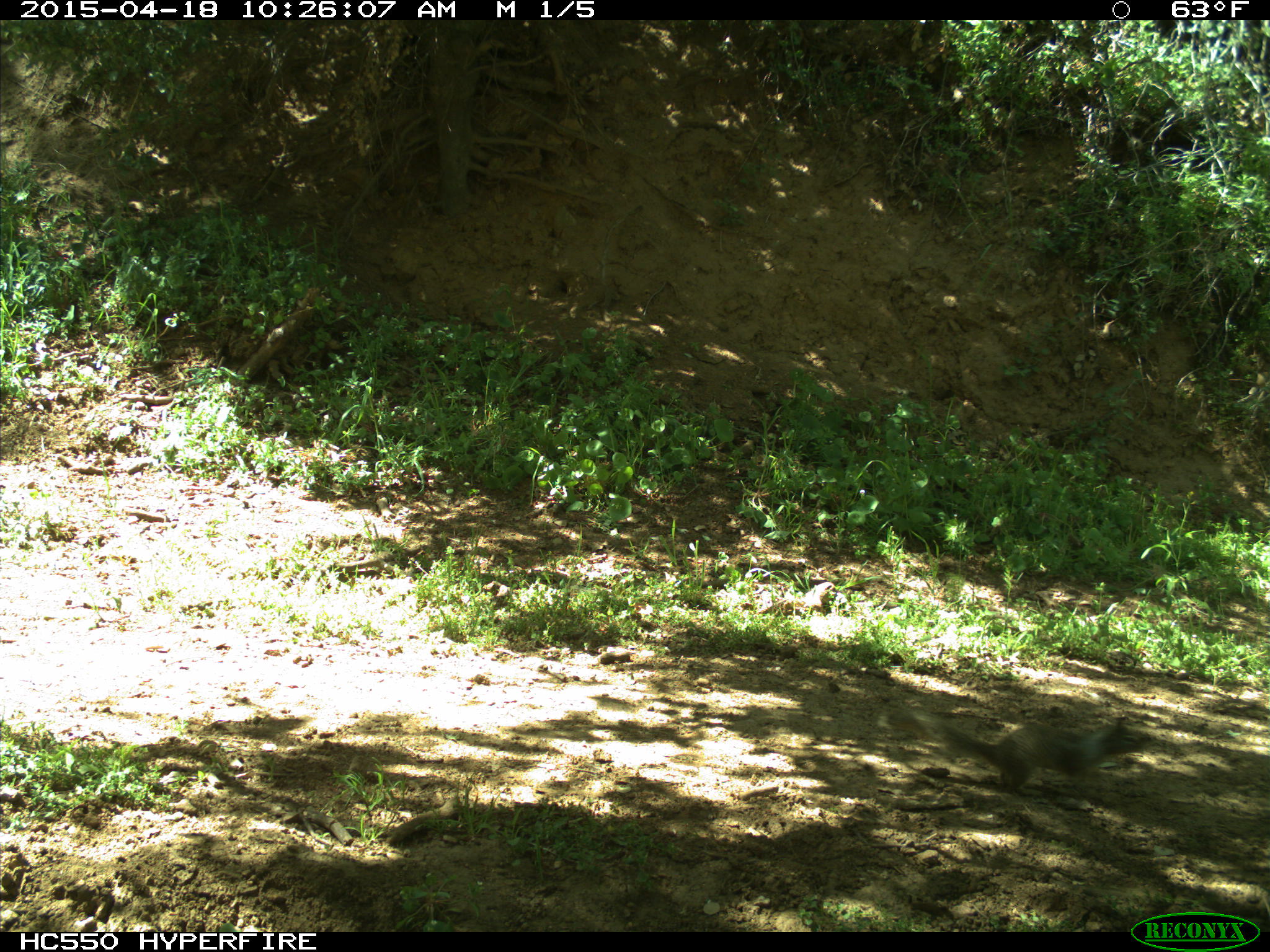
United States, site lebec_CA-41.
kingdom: Animalia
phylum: Chordata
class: Mammalia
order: Rodentia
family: Sciuridae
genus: Otospermophilus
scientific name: Otospermophilus beecheyi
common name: california ground squirrel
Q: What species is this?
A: Otospermophilus beecheyi (california ground squirrel).